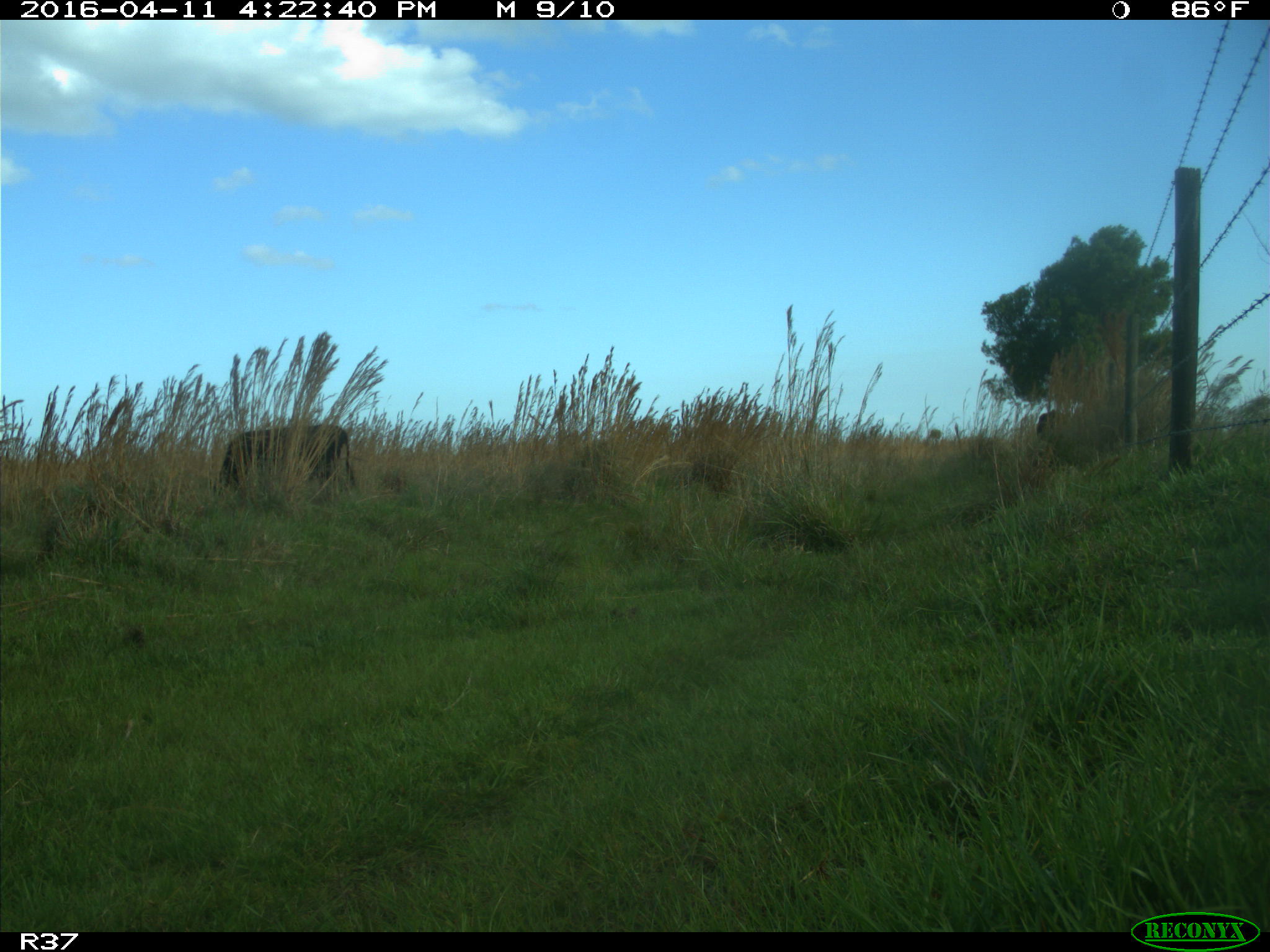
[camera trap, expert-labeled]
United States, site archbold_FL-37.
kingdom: Animalia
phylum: Chordata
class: Mammalia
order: Artiodactyla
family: Bovidae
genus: Bos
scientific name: Bos taurus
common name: domestic cow